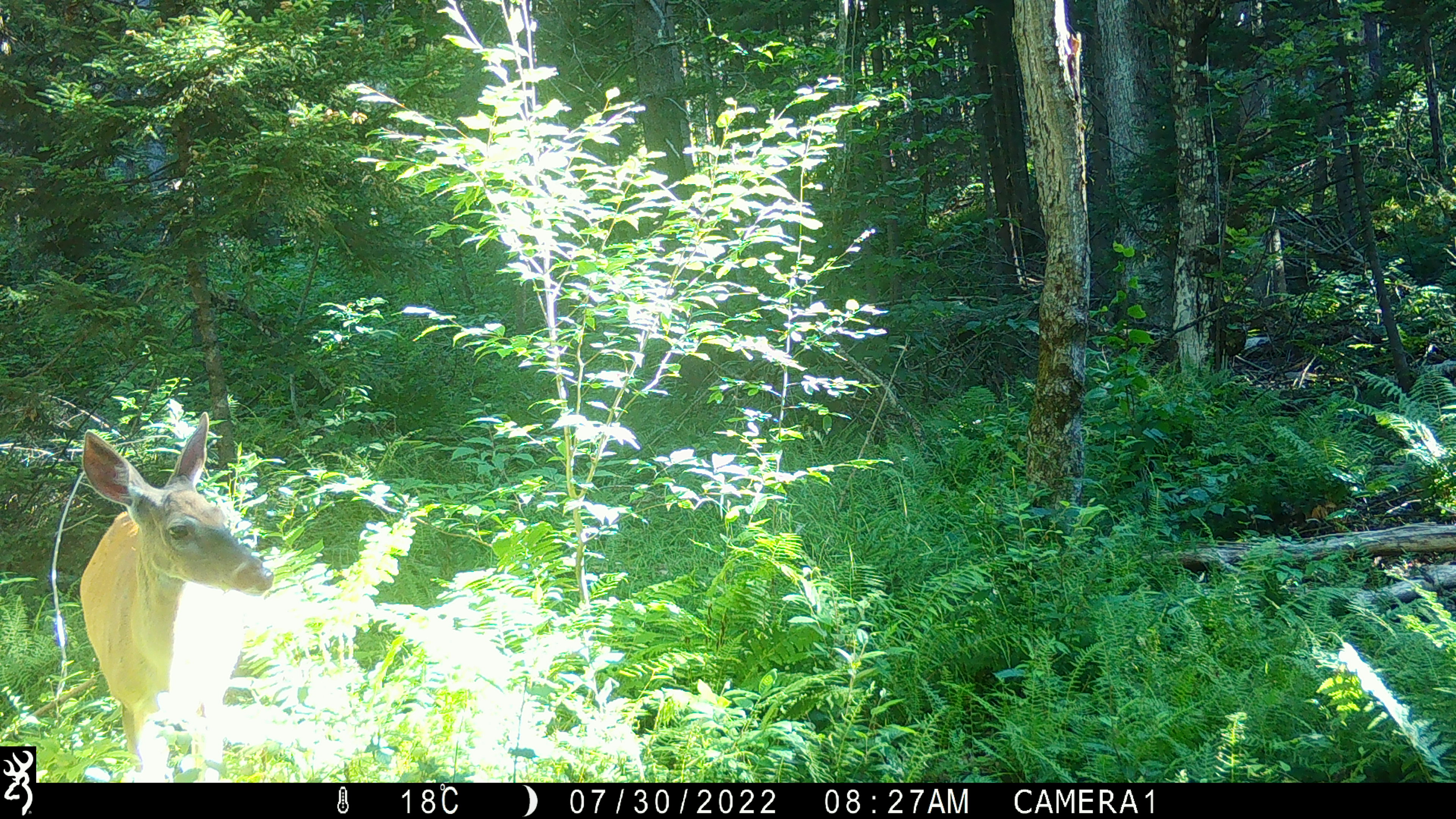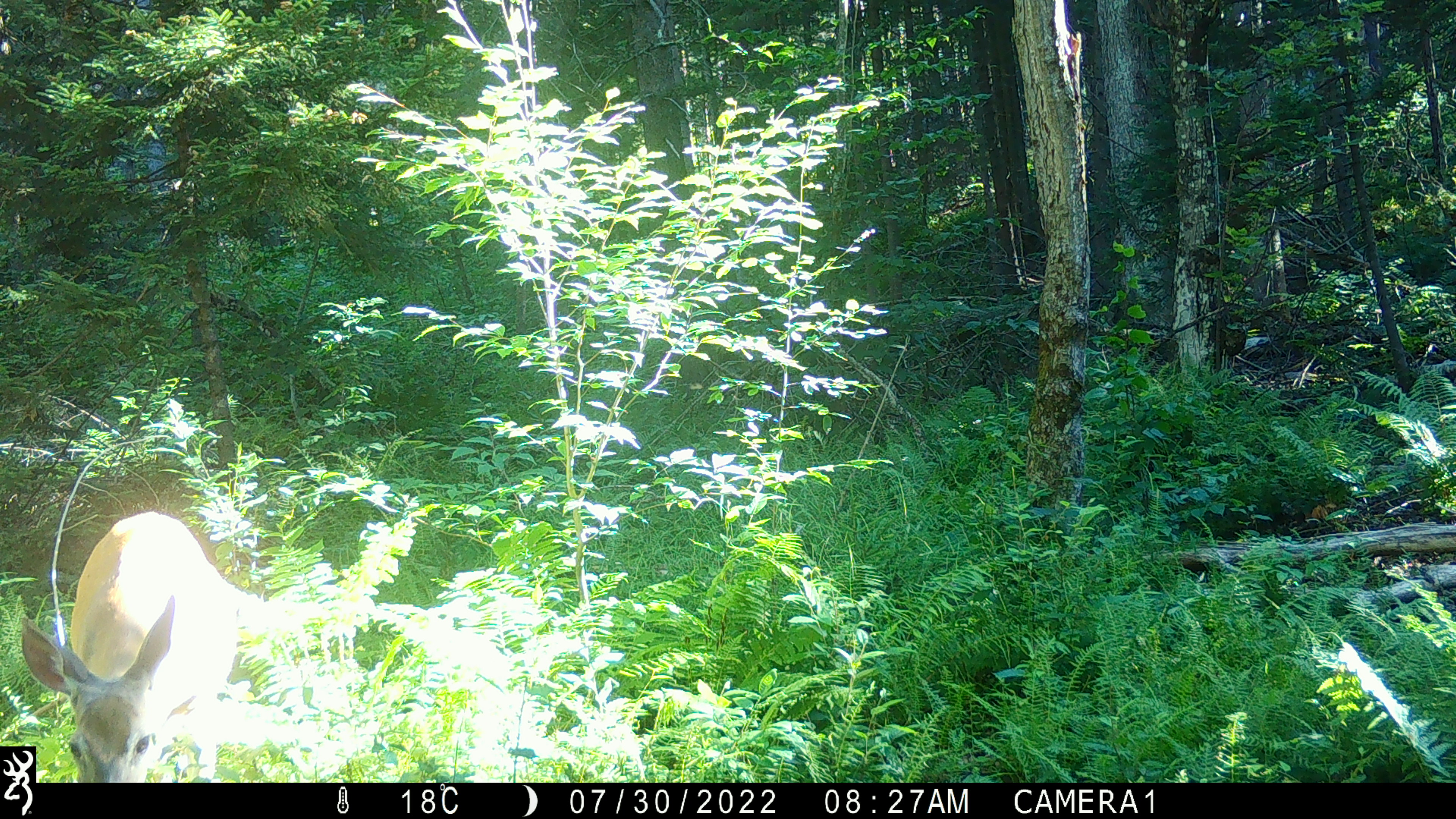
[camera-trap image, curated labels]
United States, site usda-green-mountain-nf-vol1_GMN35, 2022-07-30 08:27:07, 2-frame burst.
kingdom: Animalia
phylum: Chordata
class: Mammalia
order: Artiodactyla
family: Cervidae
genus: Odocoileus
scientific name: Odocoileus virginianus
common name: white-tailed deer